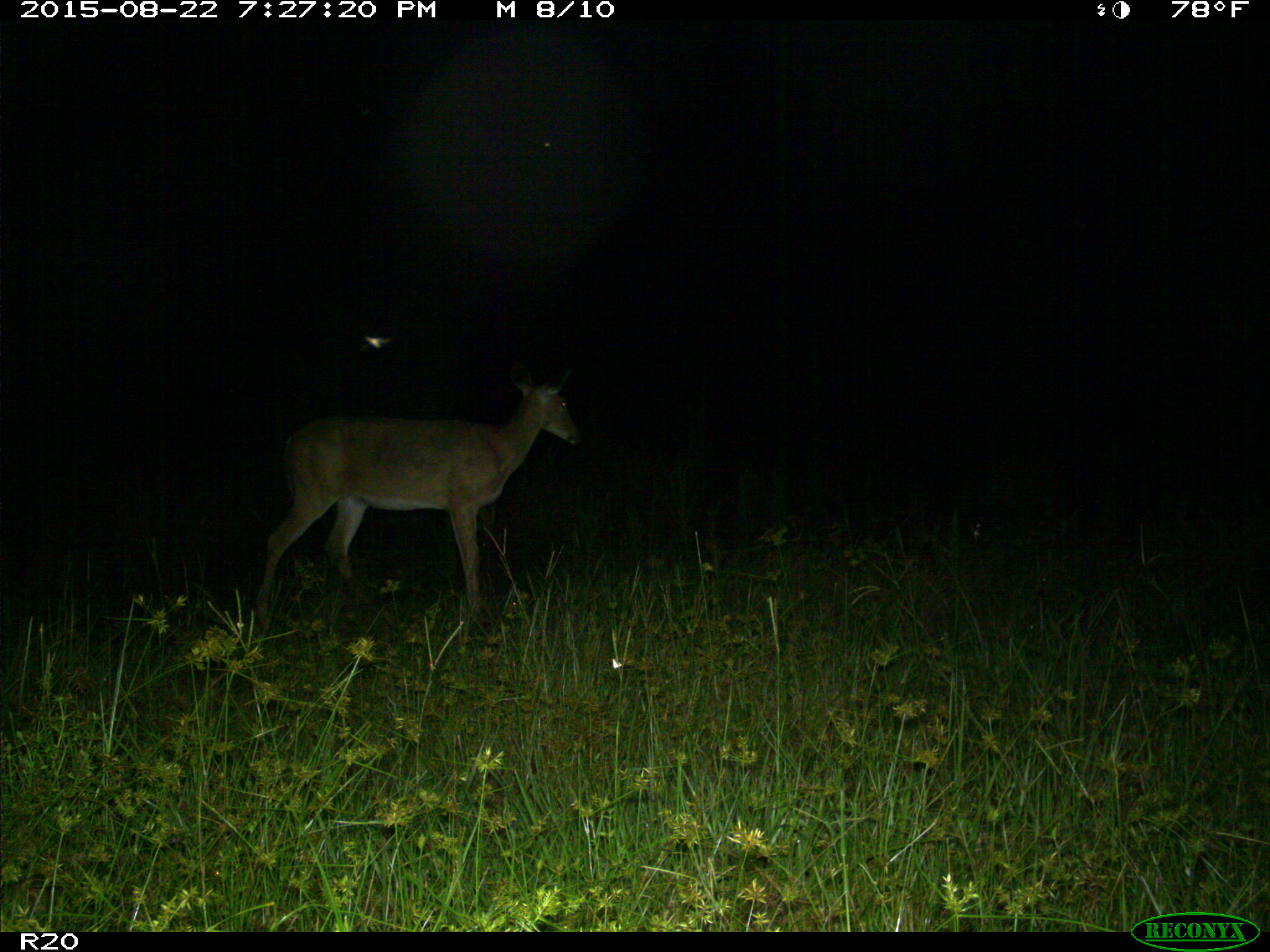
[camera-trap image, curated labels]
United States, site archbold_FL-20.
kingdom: Animalia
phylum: Chordata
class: Mammalia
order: Artiodactyla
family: Cervidae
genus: Odocoileus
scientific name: Odocoileus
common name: deer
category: unidentified deer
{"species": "unidentified deer (deer) (Odocoileus)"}